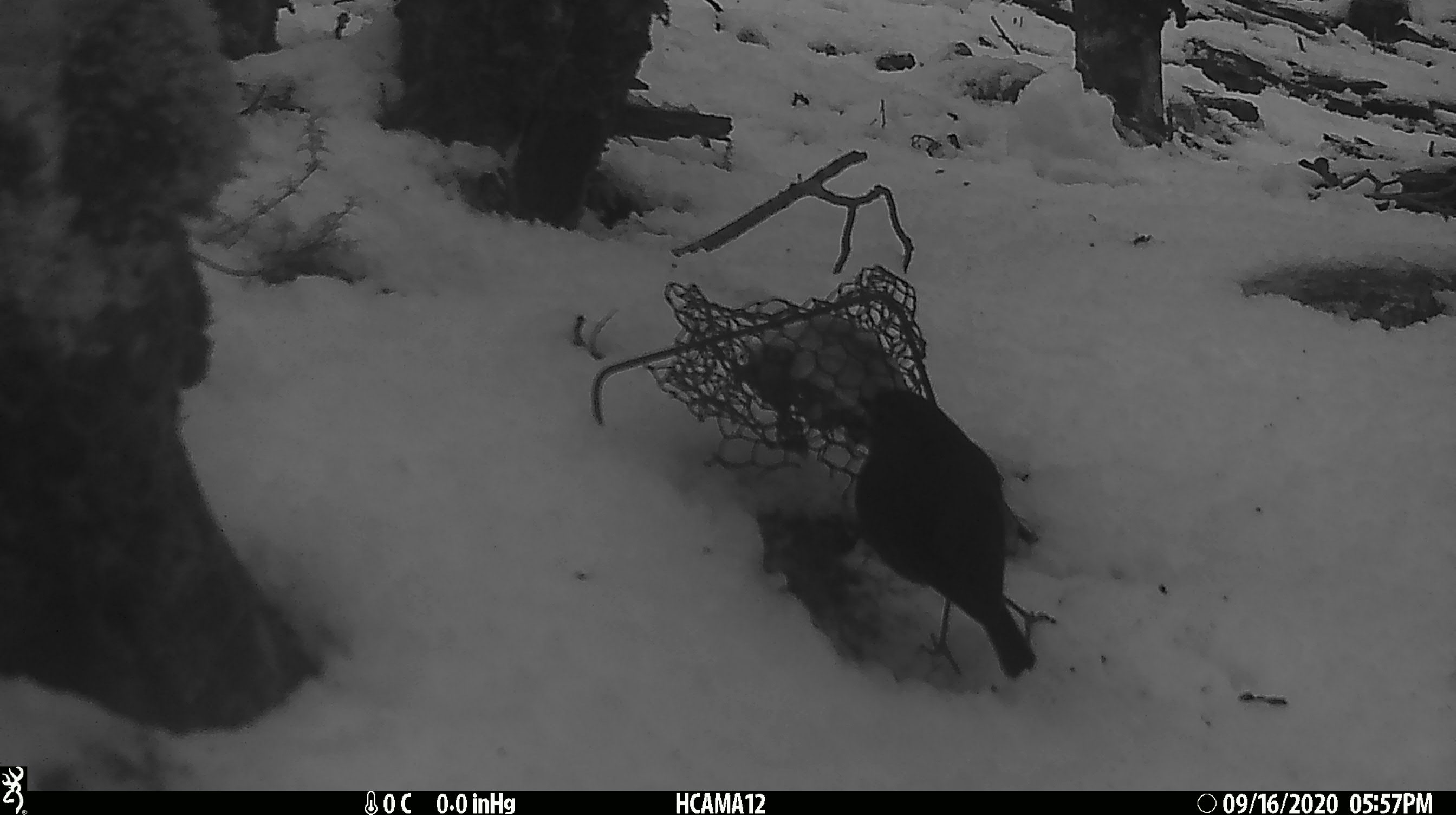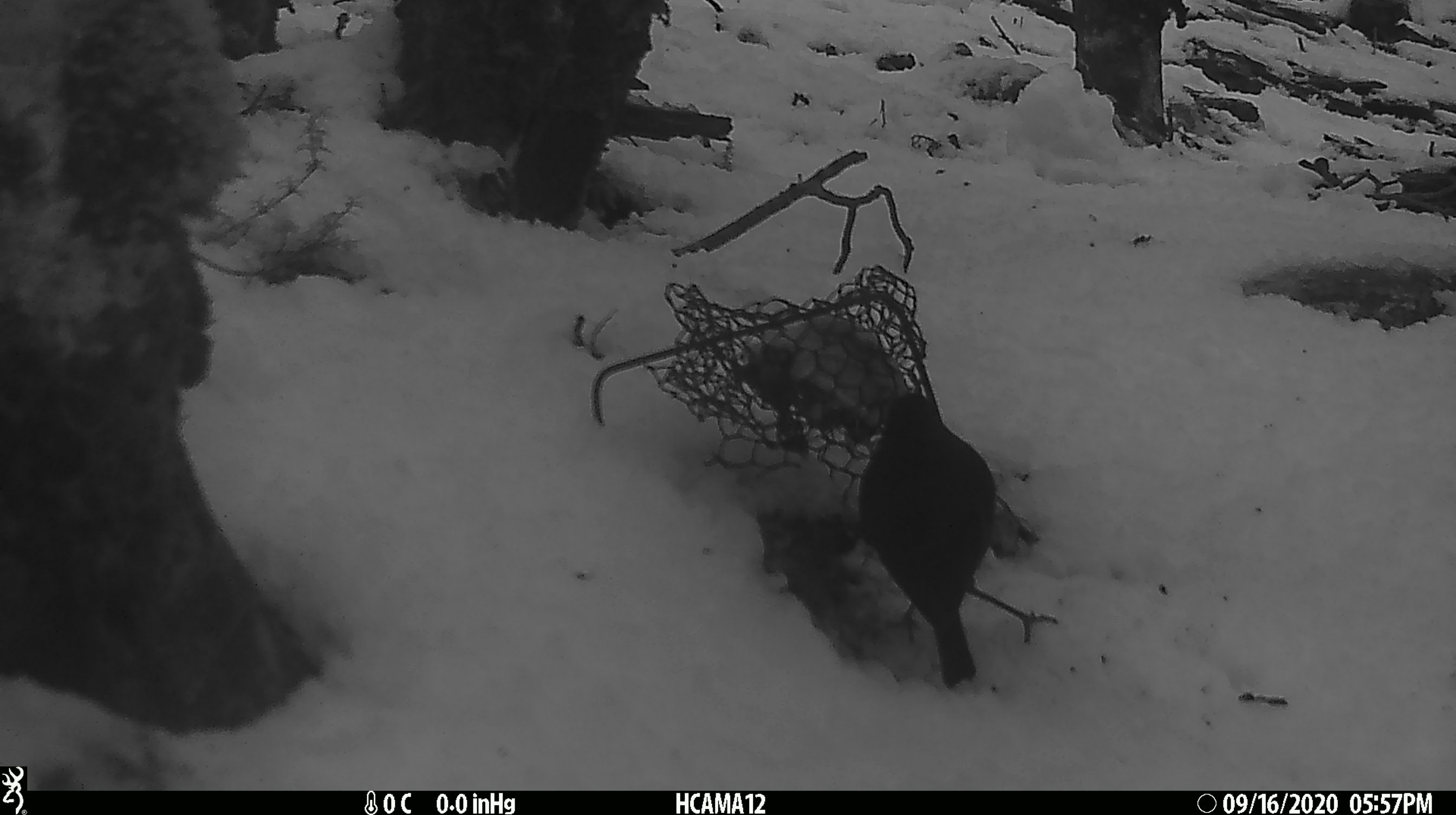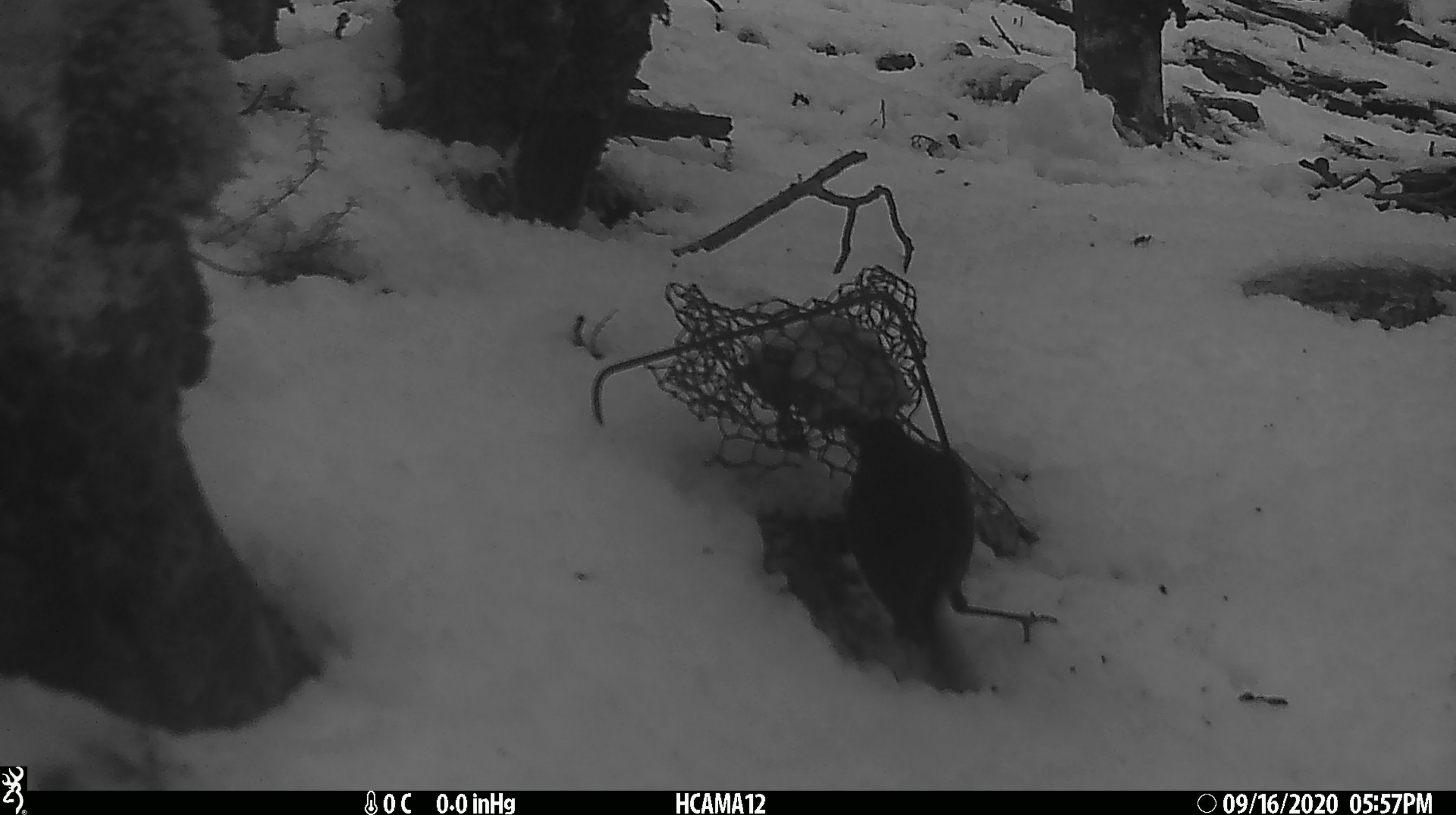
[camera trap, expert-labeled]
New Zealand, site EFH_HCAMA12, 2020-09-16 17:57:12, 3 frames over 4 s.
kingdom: Animalia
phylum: Chordata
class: Aves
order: Passeriformes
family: Petroicidae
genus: Petroica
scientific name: Petroica australis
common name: new zealand robin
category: robin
Robin (new zealand robin) (Petroica australis).